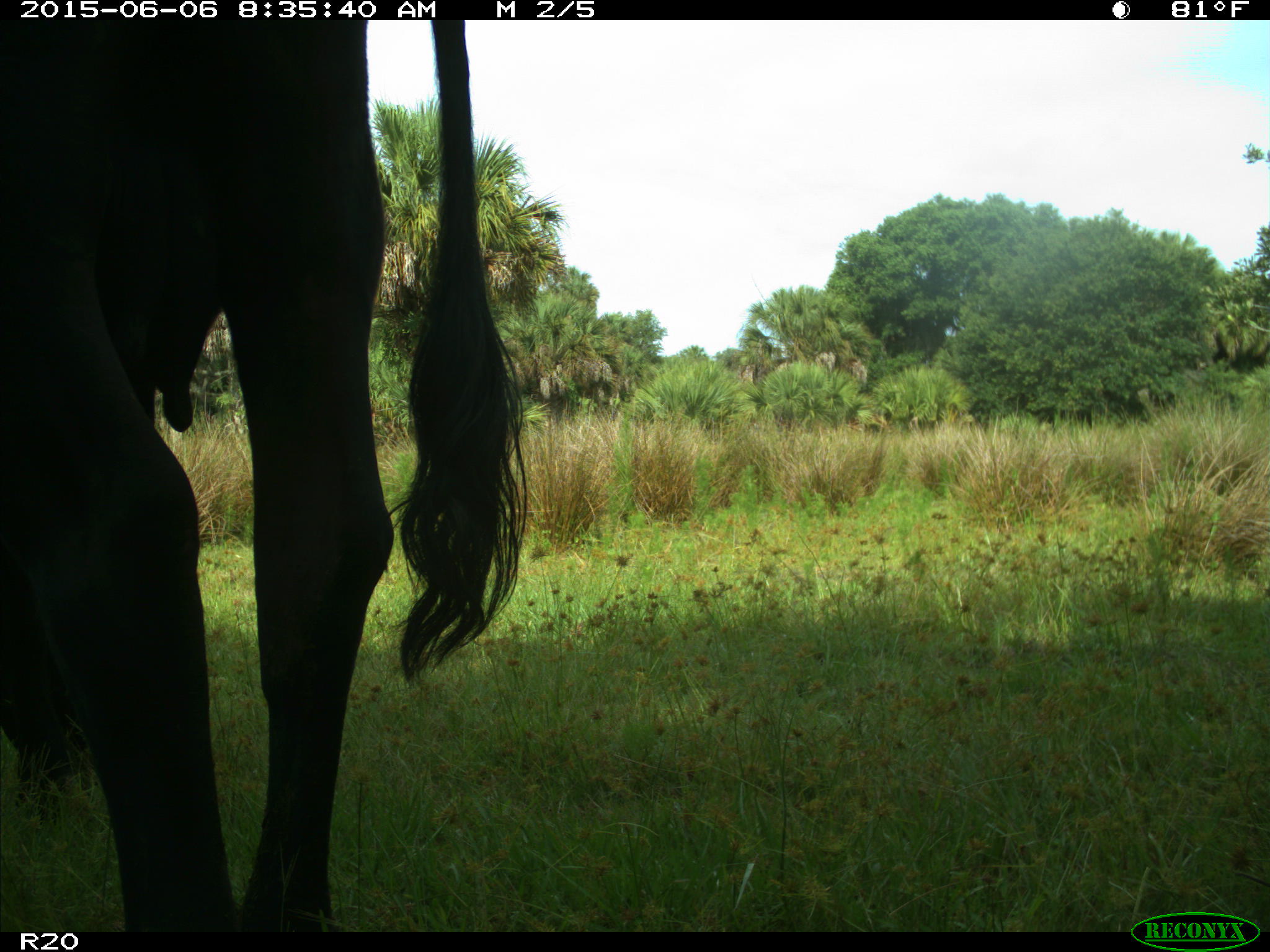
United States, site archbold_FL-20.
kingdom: Animalia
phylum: Chordata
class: Mammalia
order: Artiodactyla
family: Bovidae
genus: Bos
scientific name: Bos taurus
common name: domestic cow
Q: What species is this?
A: Bos taurus (domestic cow).